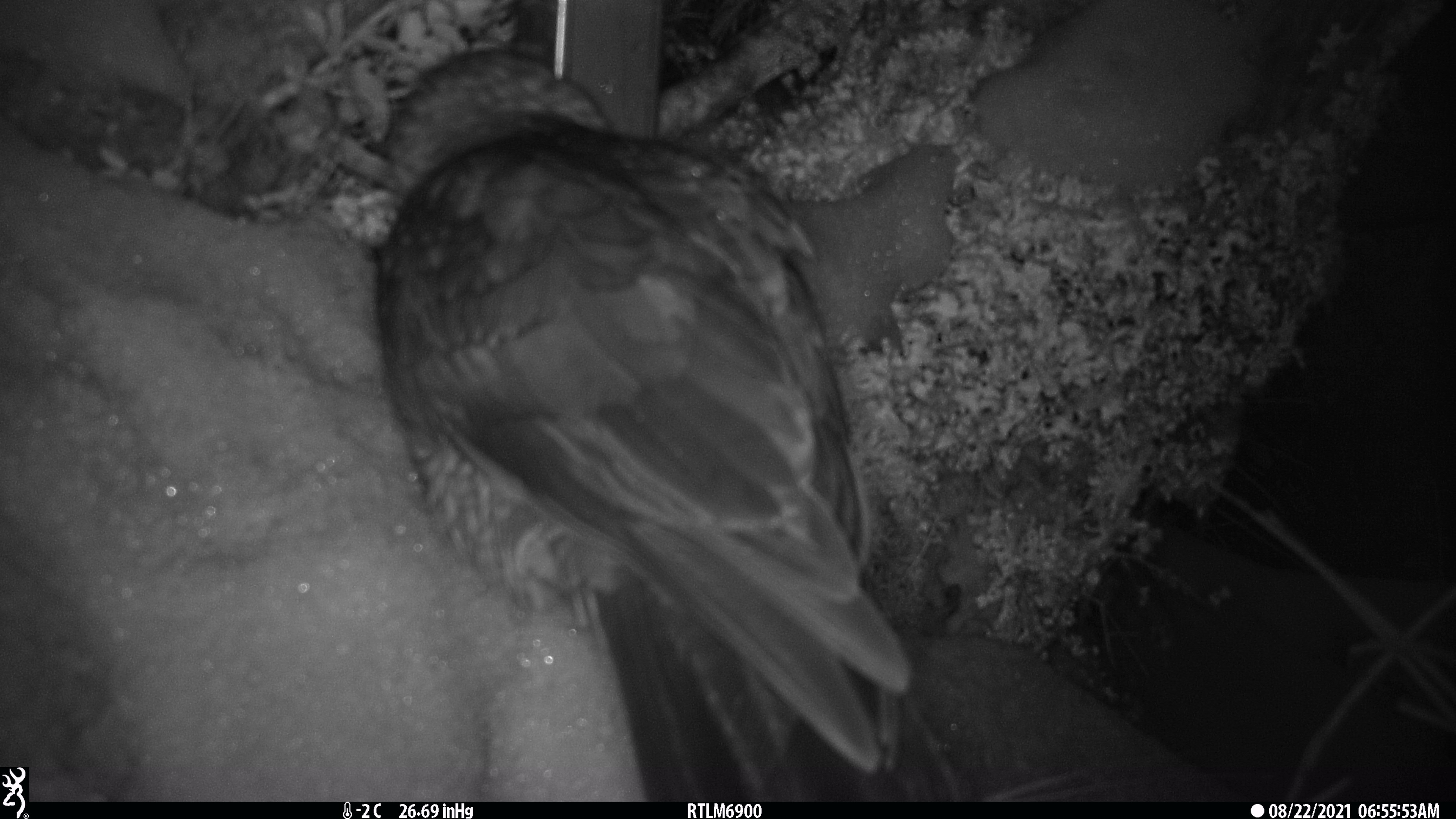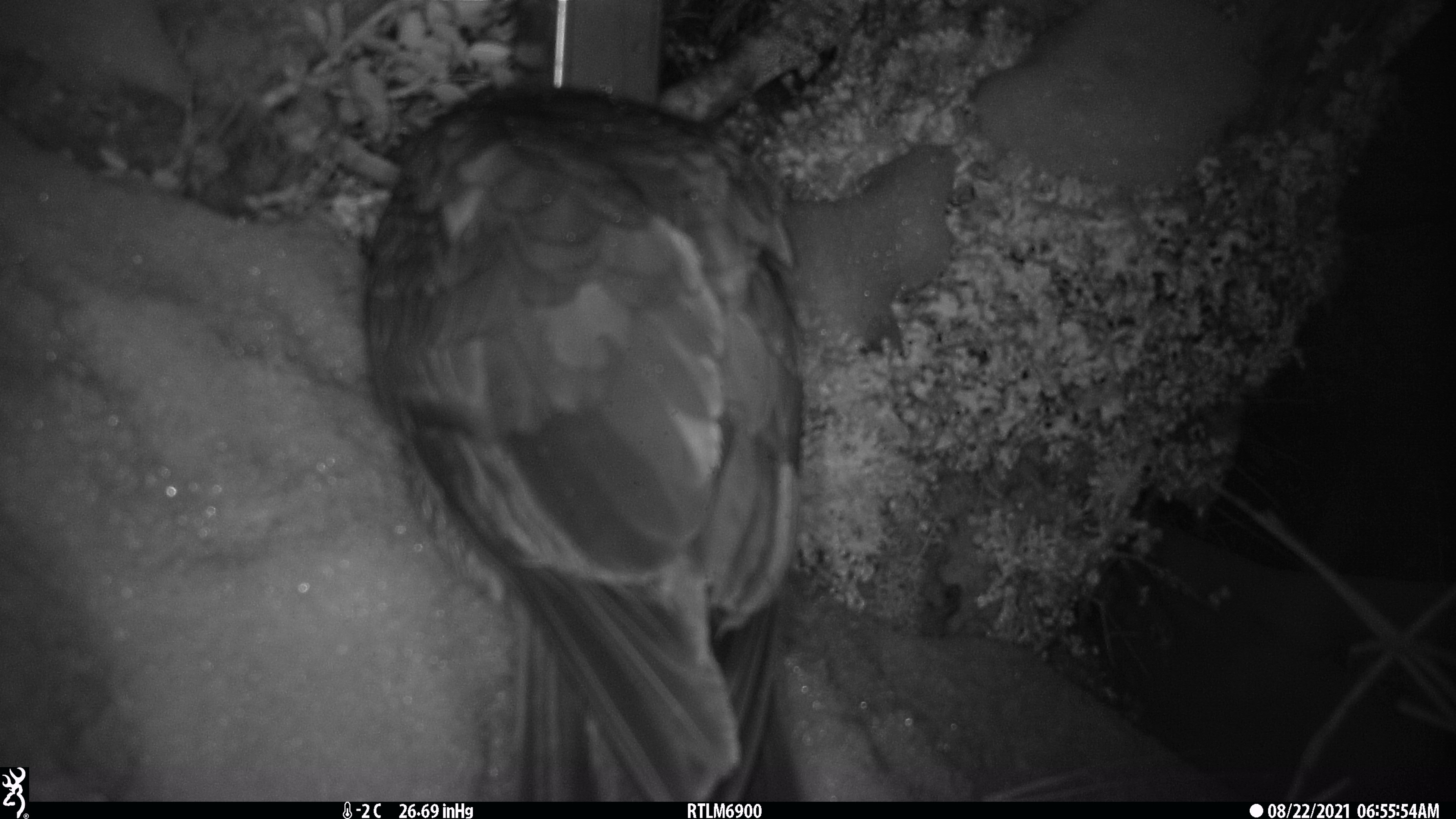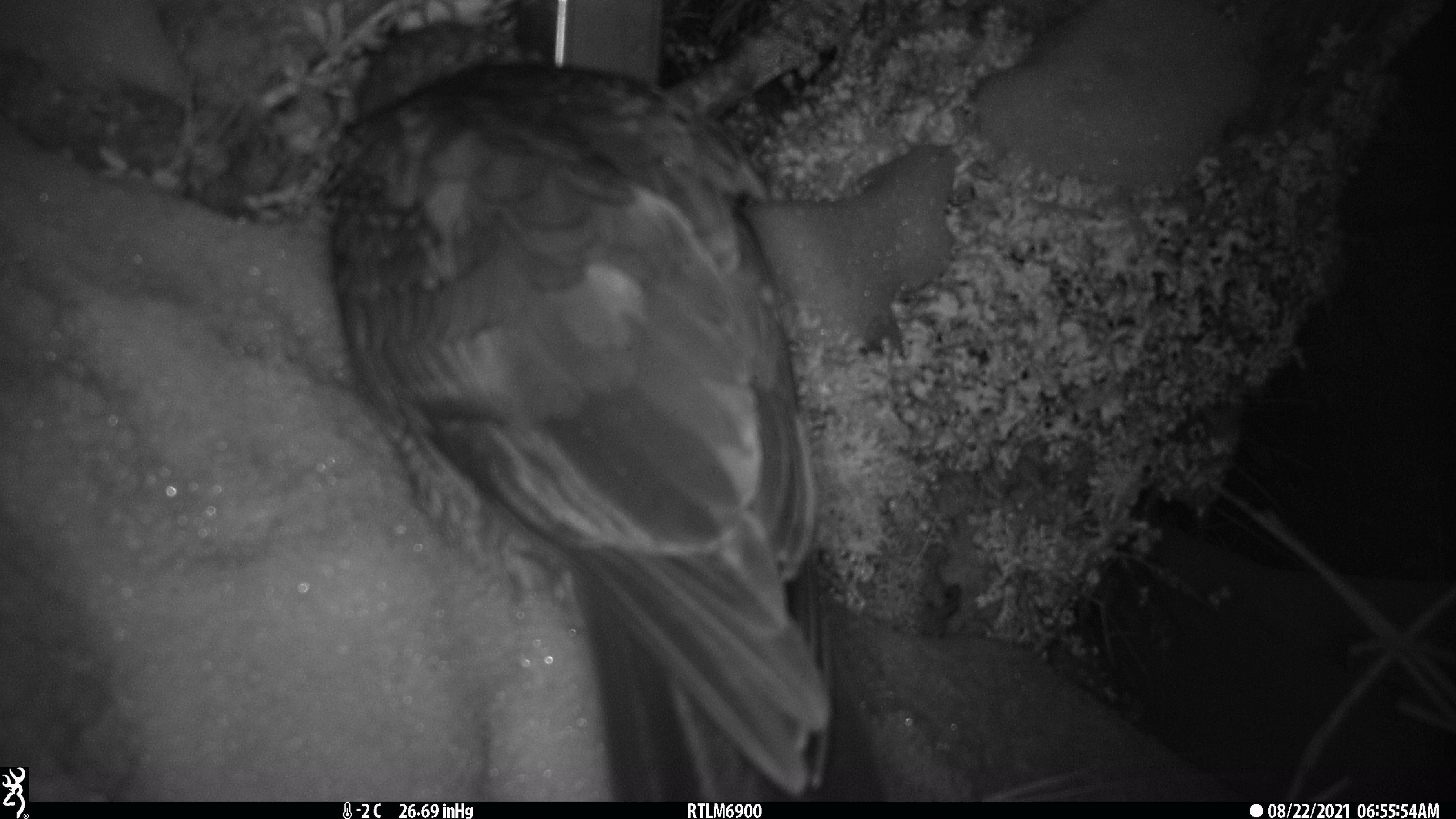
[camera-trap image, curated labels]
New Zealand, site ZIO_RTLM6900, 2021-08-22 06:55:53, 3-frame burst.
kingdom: Animalia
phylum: Chordata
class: Aves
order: Psittaciformes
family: Strigopidae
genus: Nestor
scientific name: Nestor notabilis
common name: kea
Kea (Nestor notabilis).